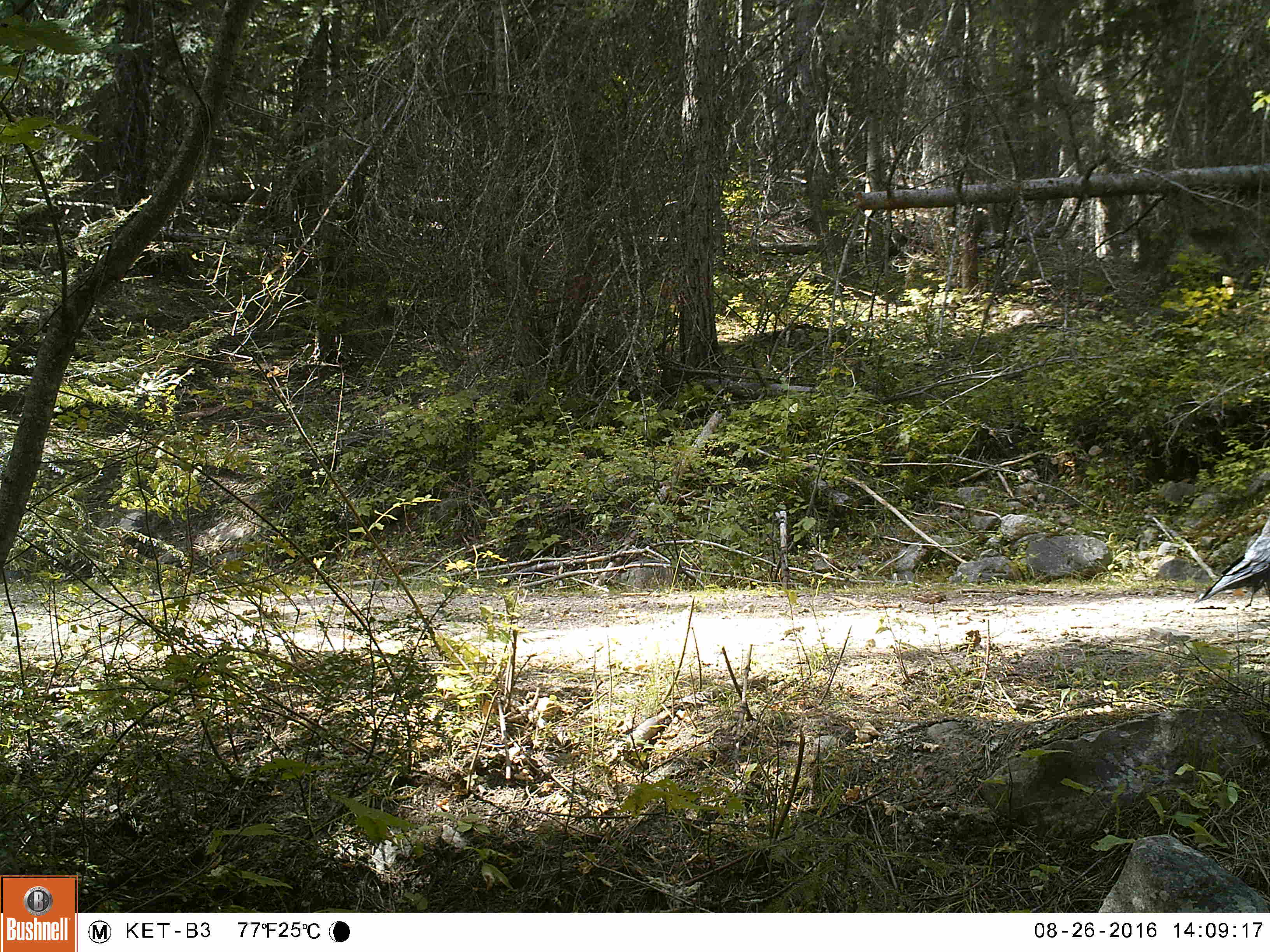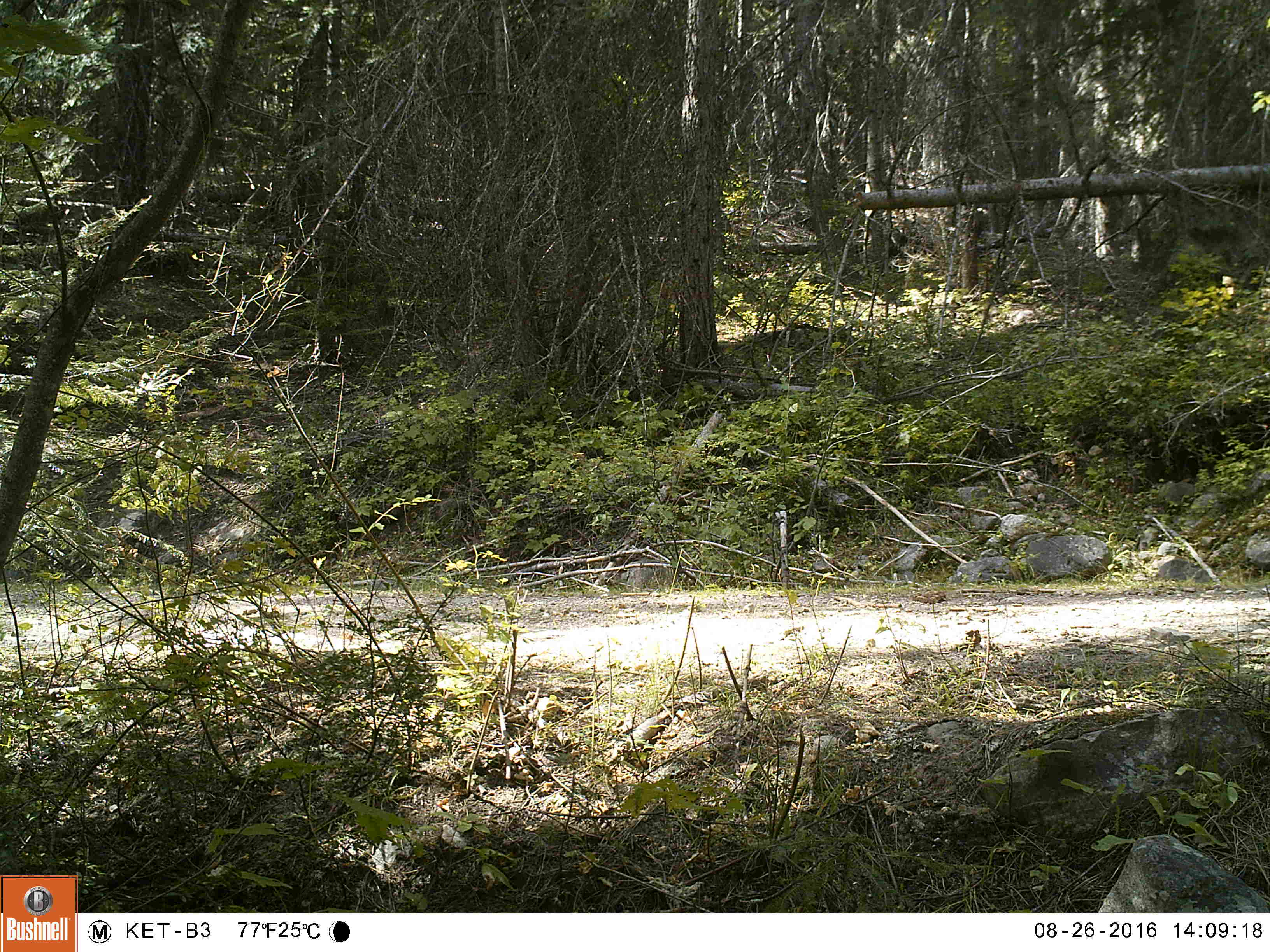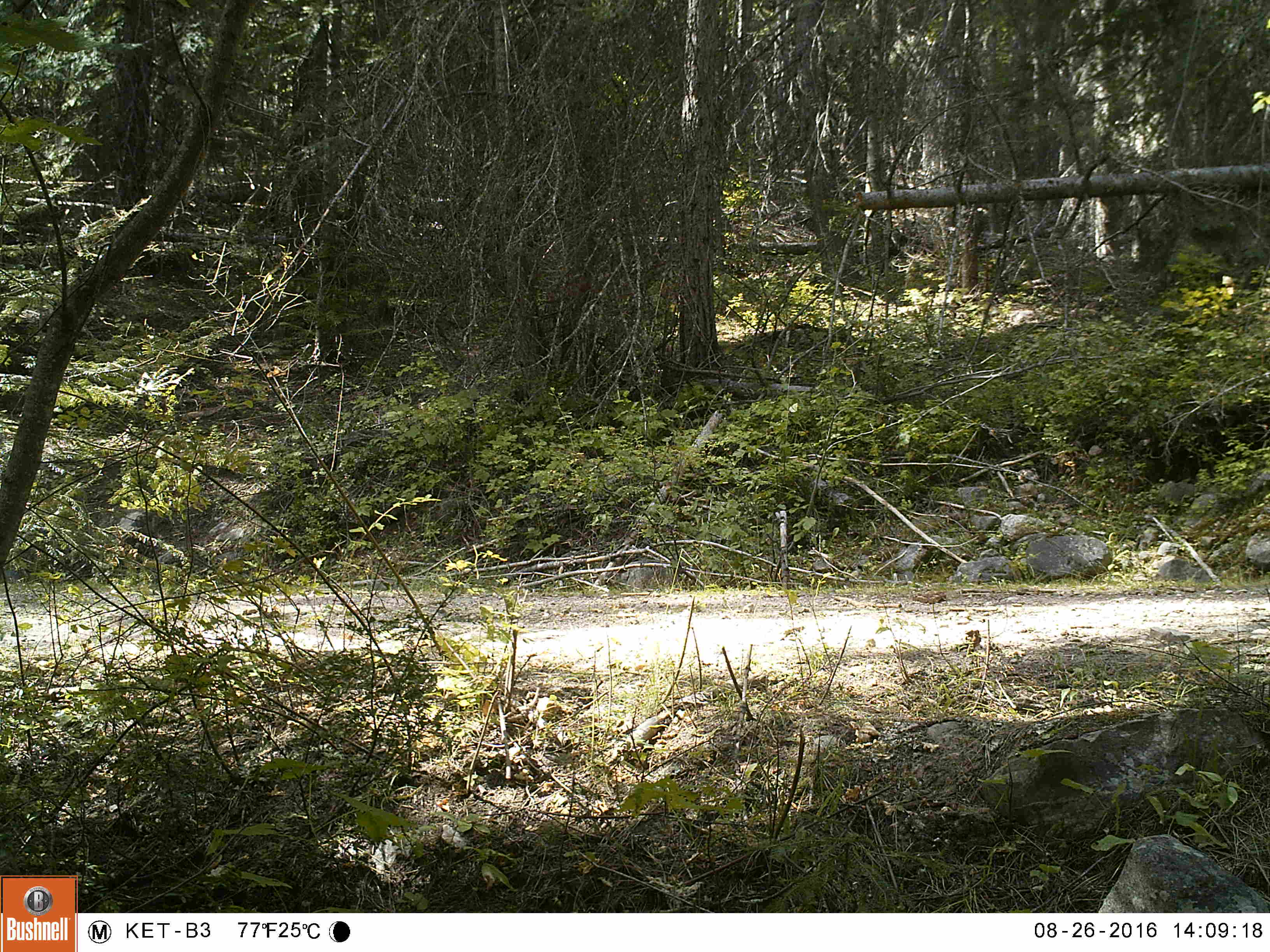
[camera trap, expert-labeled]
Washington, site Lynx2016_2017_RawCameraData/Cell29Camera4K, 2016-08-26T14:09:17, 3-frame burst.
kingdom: Animalia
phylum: Chordata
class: Aves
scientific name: Aves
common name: birds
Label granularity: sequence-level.